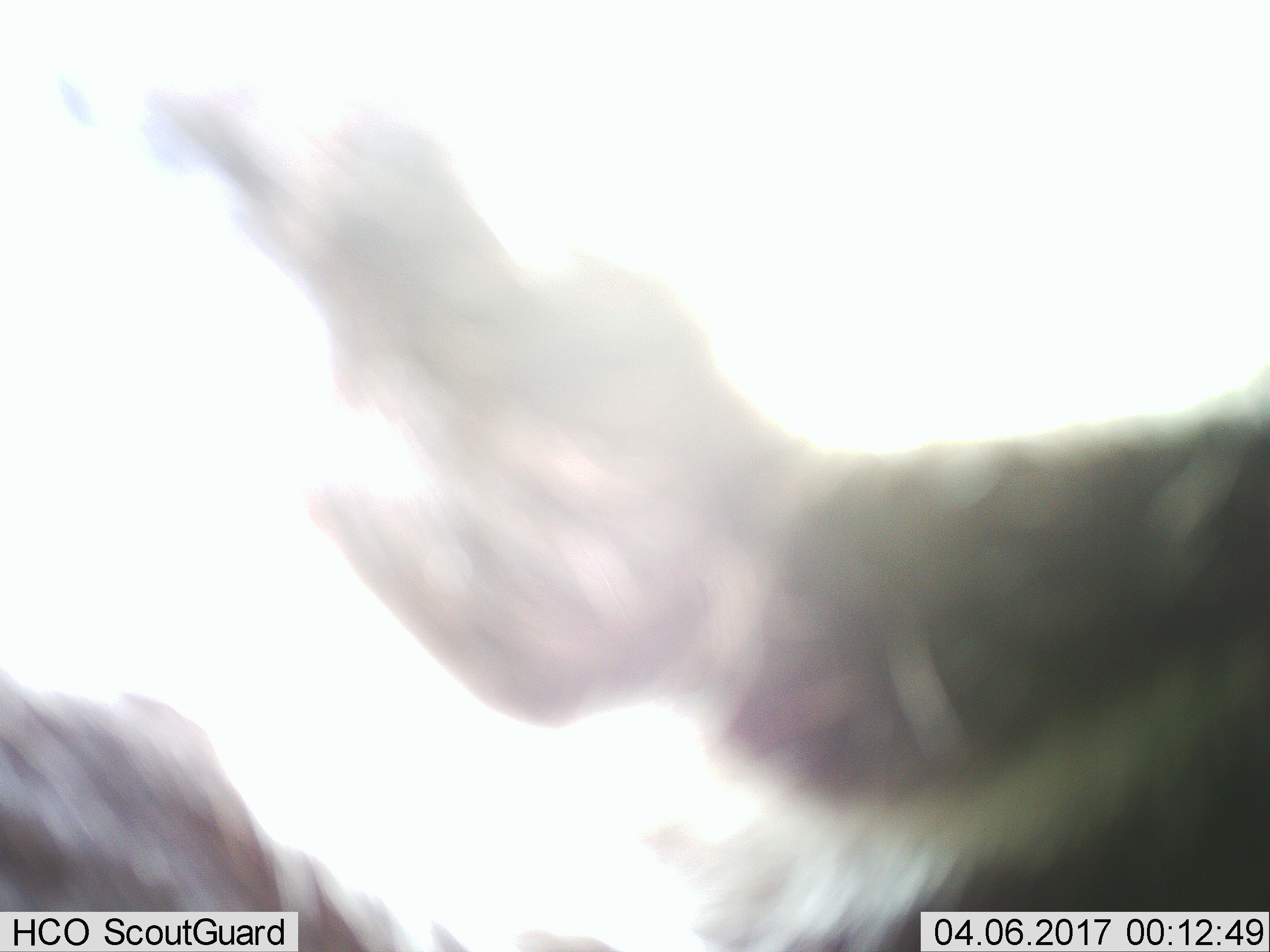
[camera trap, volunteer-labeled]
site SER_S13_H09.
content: unidentified animal